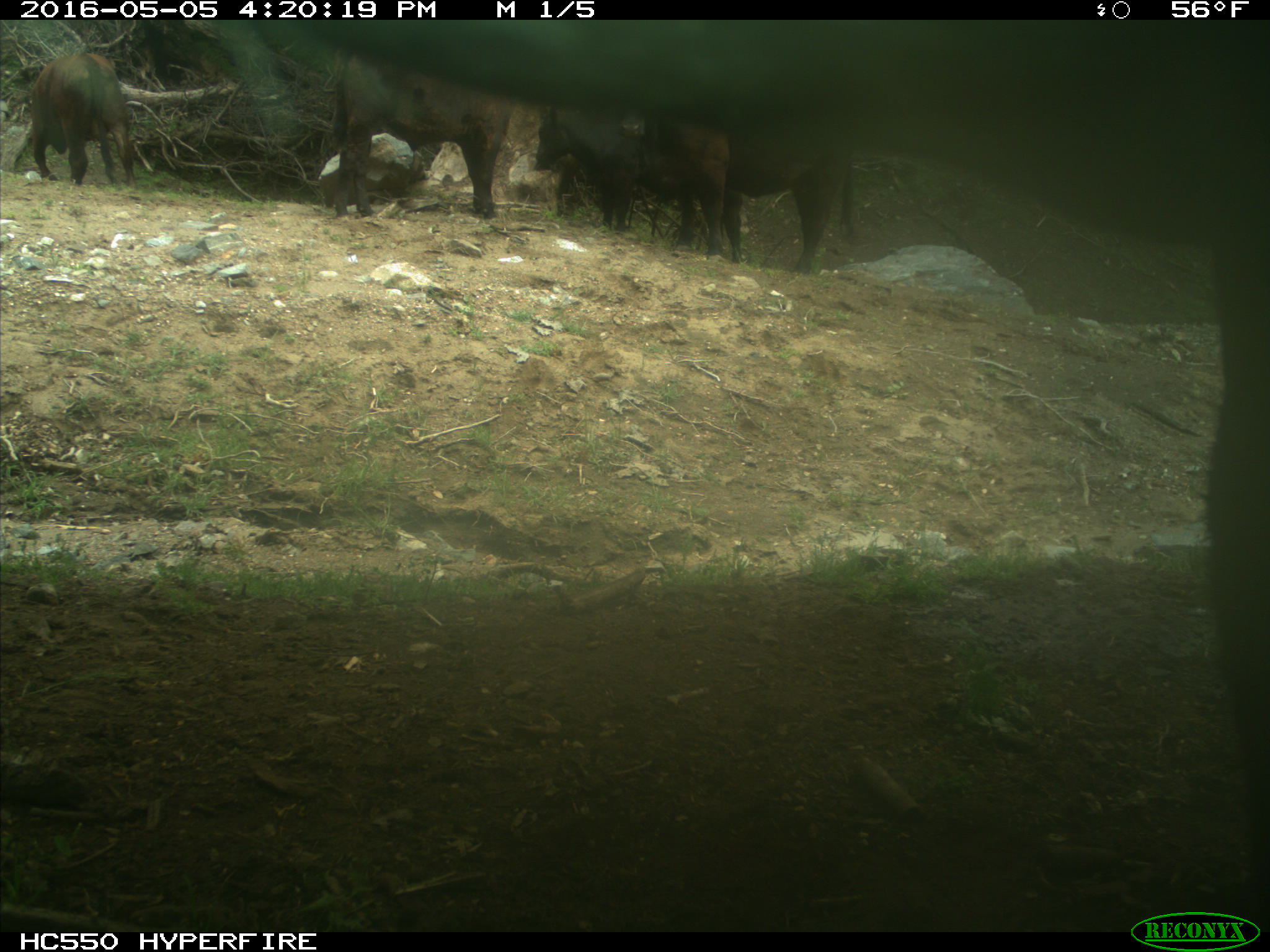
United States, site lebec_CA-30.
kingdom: Animalia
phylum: Chordata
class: Mammalia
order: Artiodactyla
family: Bovidae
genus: Bos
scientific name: Bos taurus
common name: domestic cow